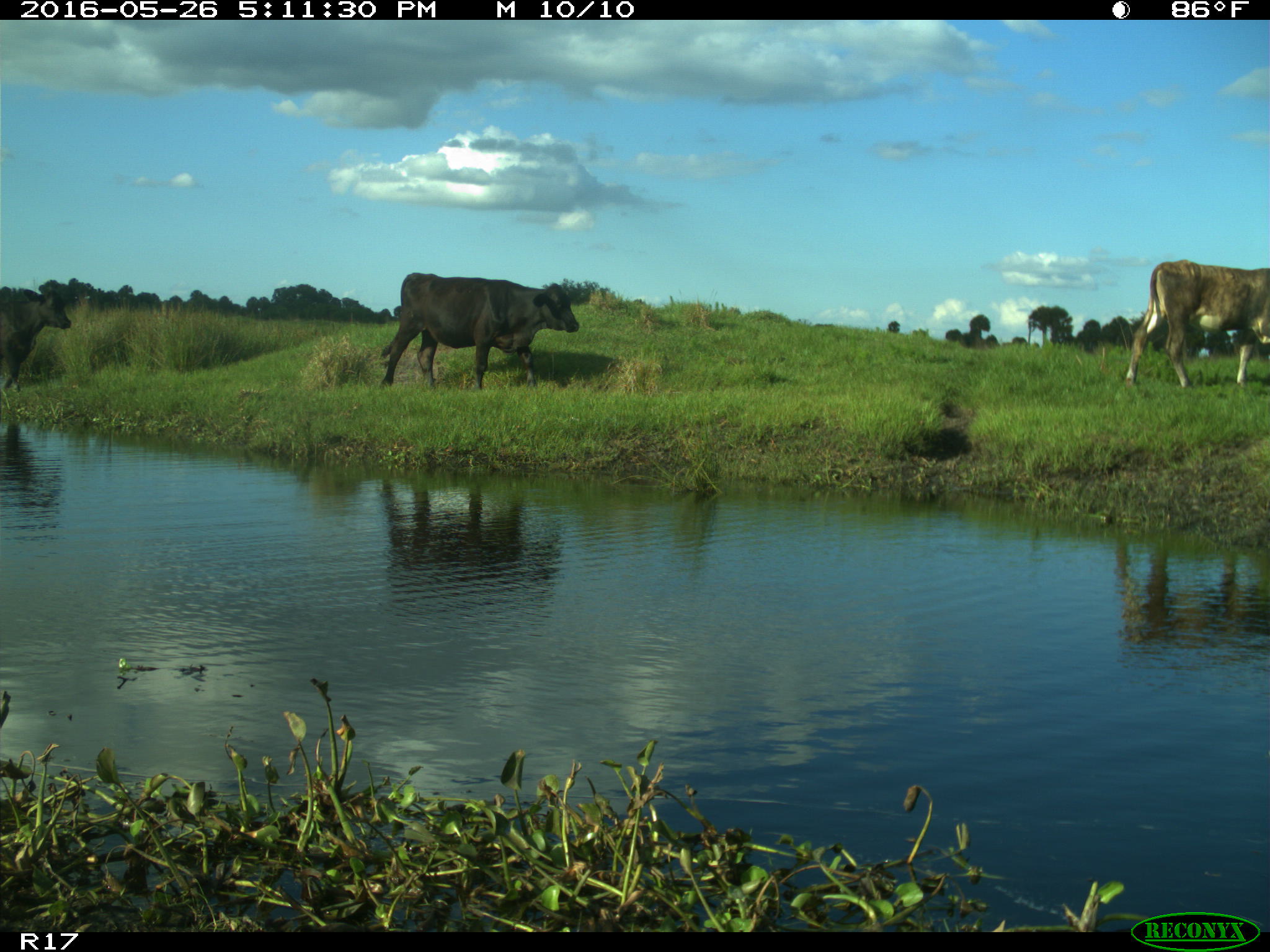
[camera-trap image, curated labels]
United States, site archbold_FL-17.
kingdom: Animalia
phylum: Chordata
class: Mammalia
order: Artiodactyla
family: Bovidae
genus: Bos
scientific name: Bos taurus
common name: domestic cow